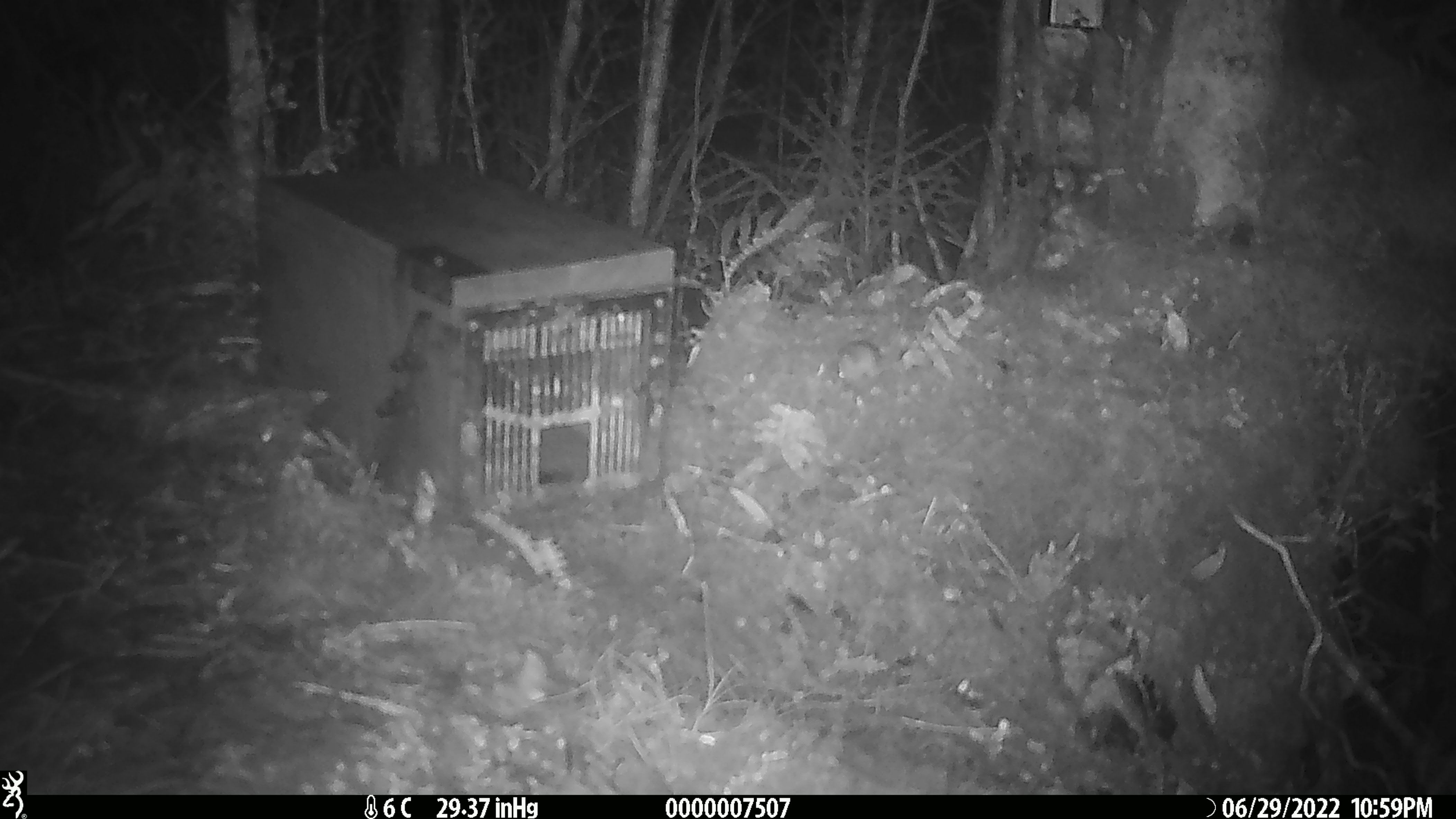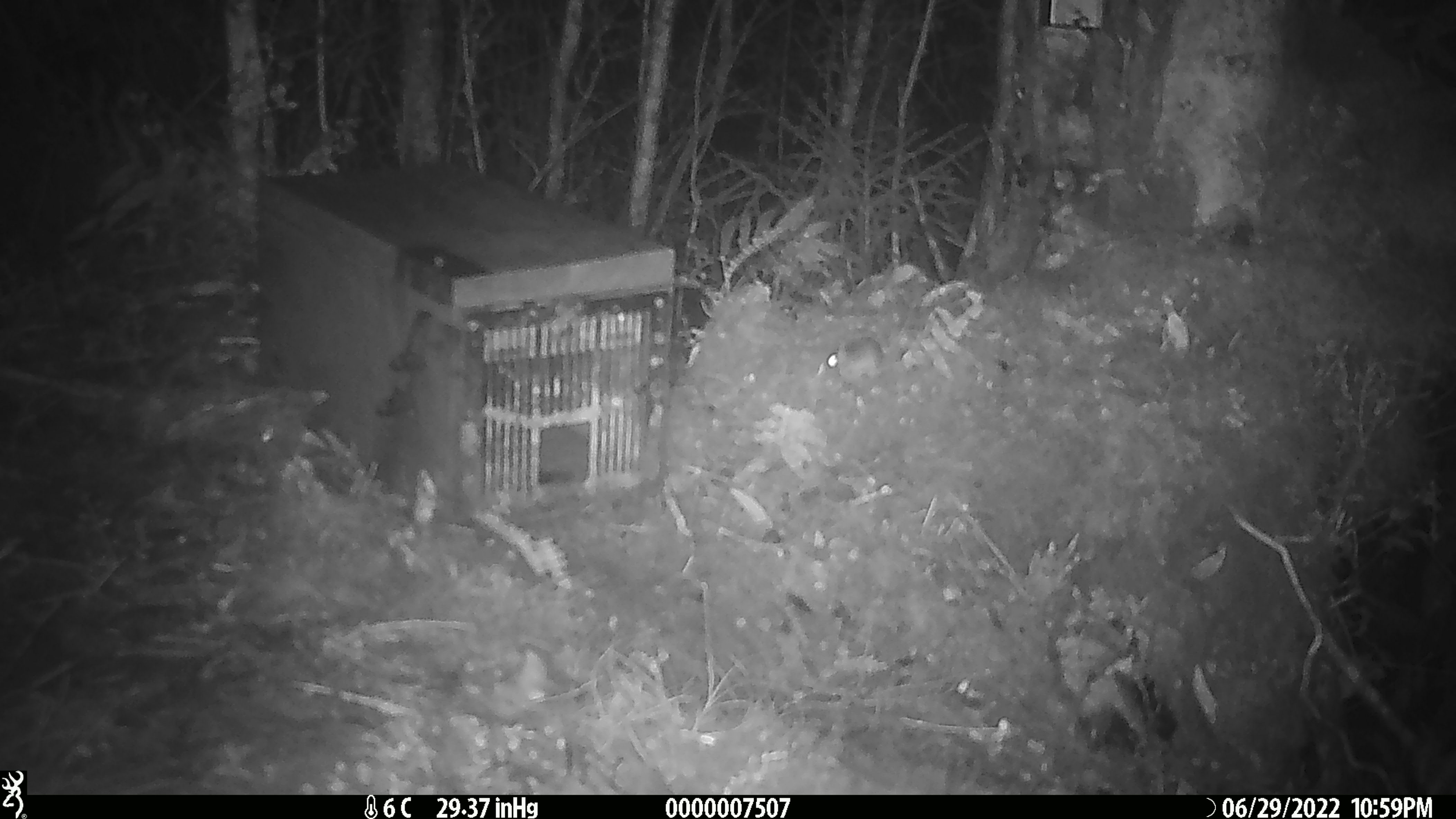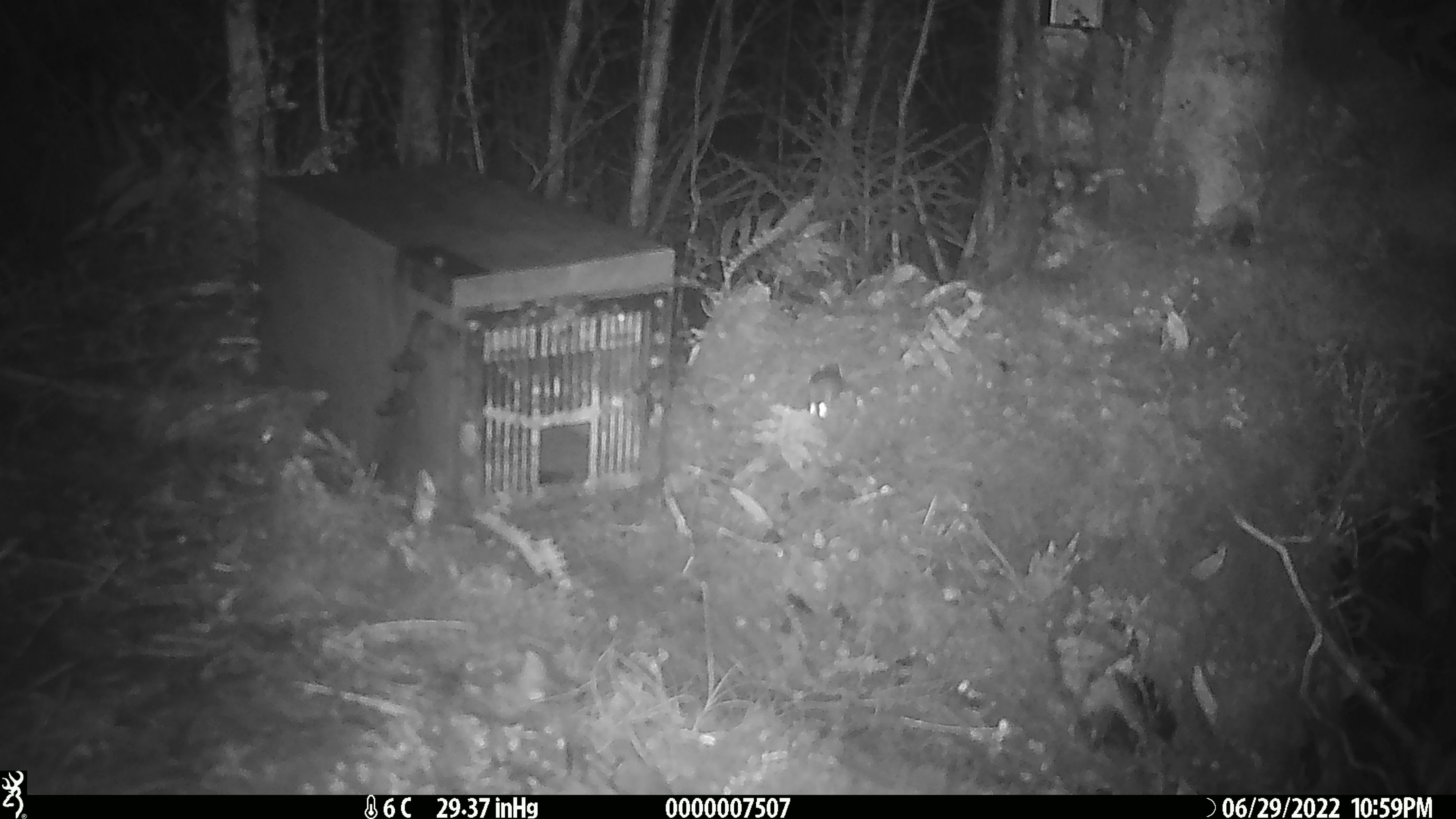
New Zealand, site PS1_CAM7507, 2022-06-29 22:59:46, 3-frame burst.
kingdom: Animalia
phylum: Chordata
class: Mammalia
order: Rodentia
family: Muridae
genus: Mus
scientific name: Mus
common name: mouse